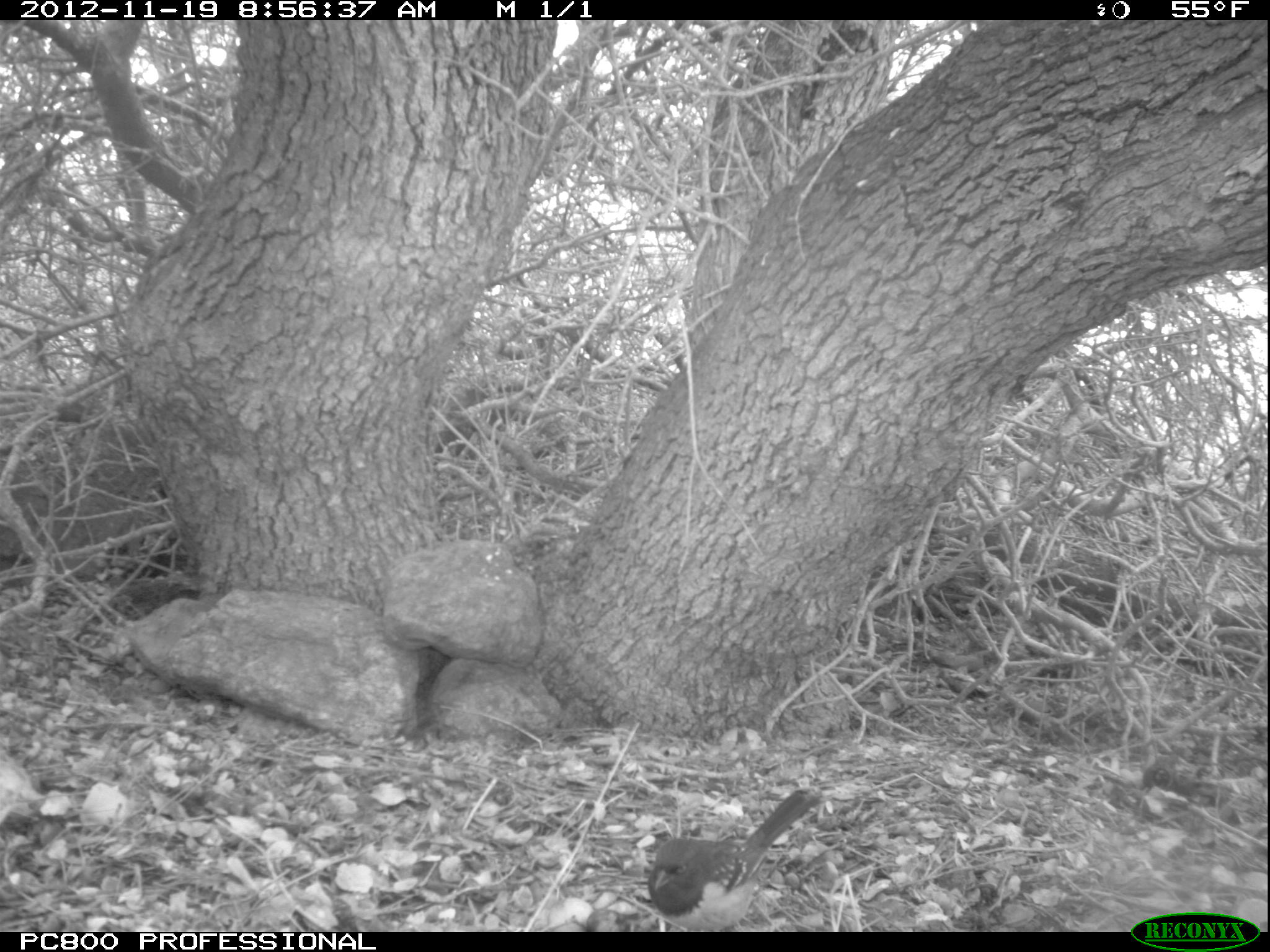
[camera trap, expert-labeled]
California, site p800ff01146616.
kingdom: Animalia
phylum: Chordata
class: Aves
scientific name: Aves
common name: bird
Bird (Aves).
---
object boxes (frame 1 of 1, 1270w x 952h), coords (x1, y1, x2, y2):
bird: (648, 789, 822, 931)